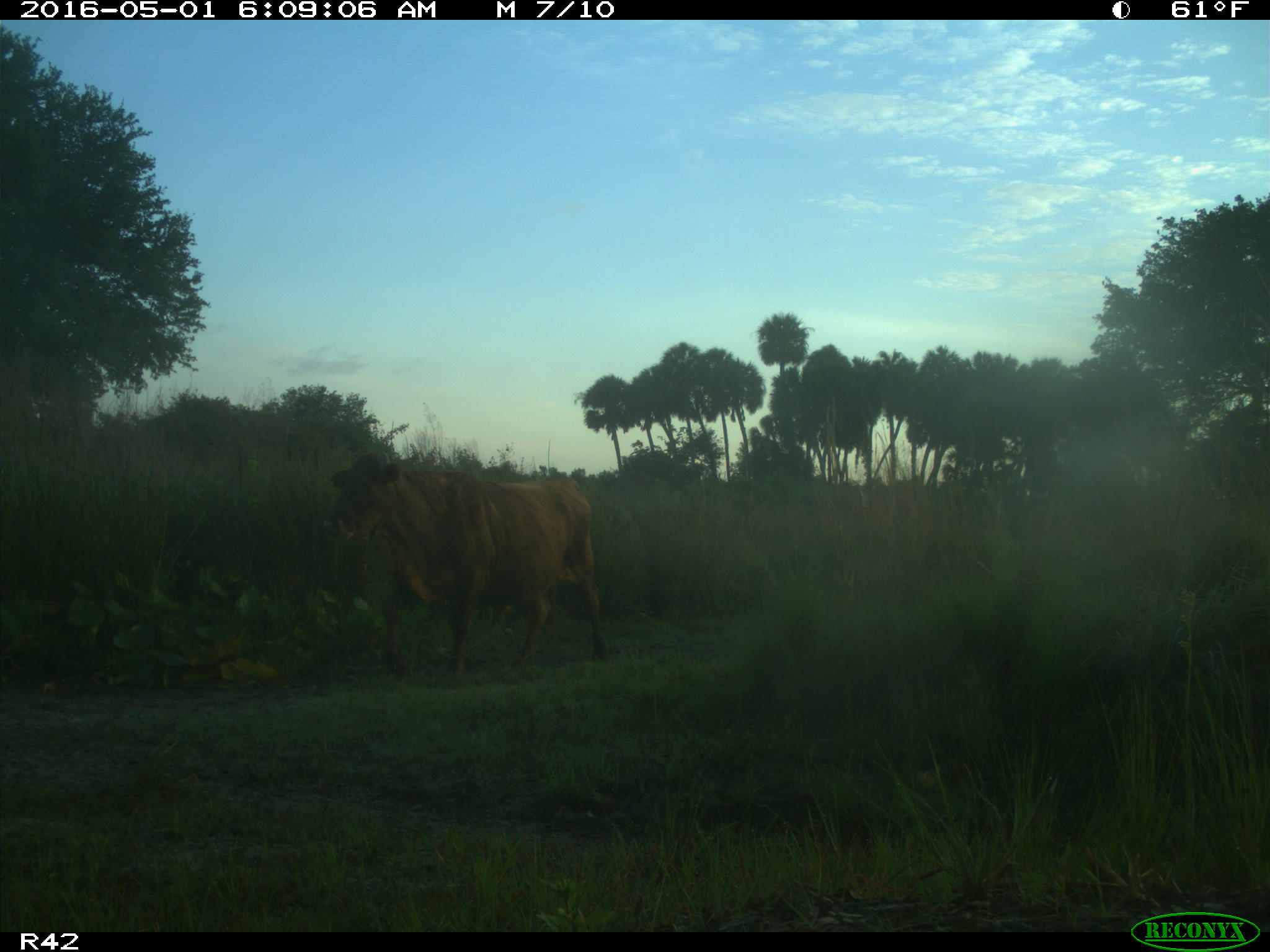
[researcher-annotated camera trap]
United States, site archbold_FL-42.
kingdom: Animalia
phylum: Chordata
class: Mammalia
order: Artiodactyla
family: Bovidae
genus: Bos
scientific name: Bos taurus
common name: domestic cow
Bos taurus (domestic cow).